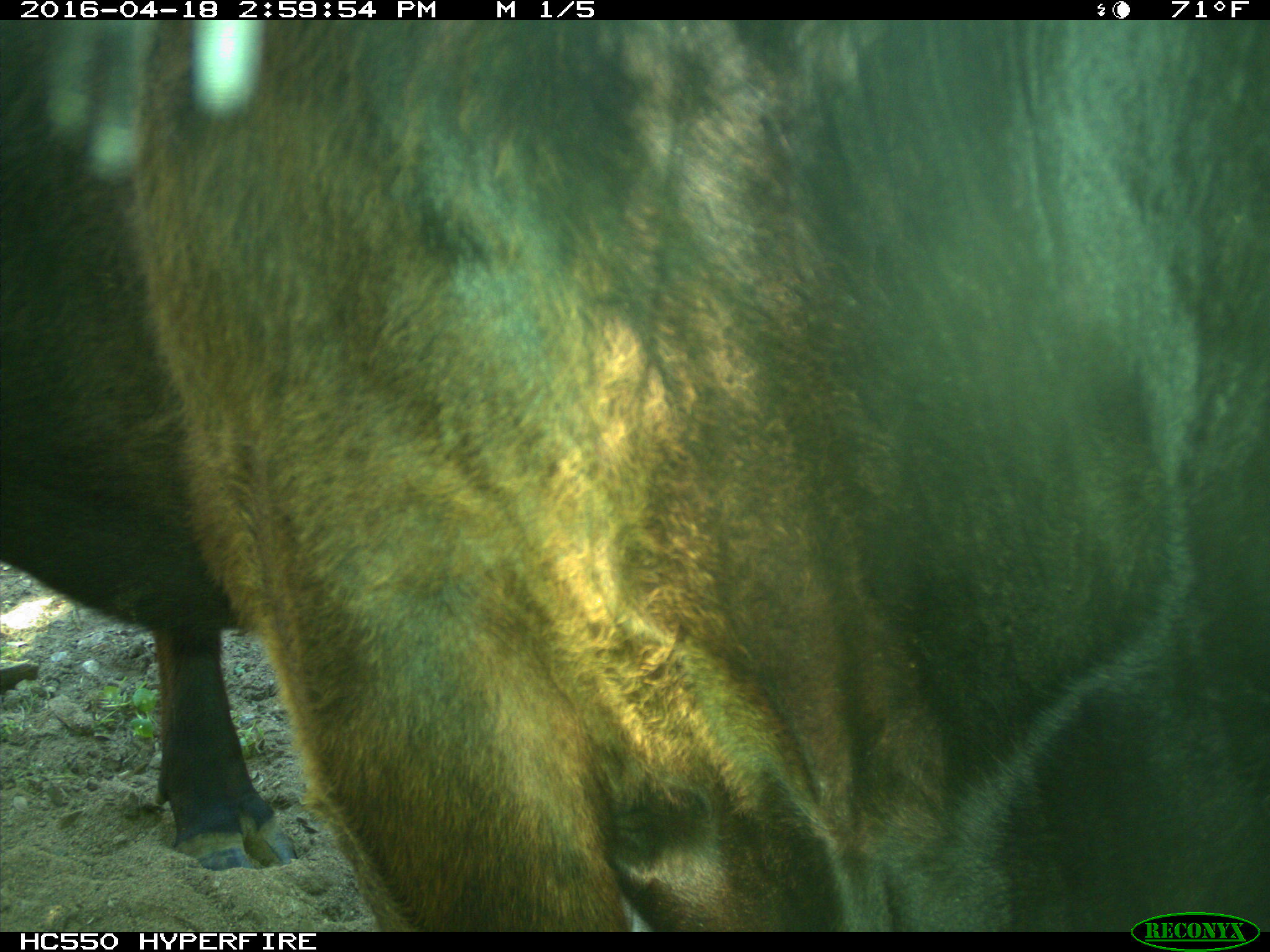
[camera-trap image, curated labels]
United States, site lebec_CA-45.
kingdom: Animalia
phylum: Chordata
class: Mammalia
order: Artiodactyla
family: Bovidae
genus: Bos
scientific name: Bos taurus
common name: domestic cow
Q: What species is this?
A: Bos taurus (domestic cow).